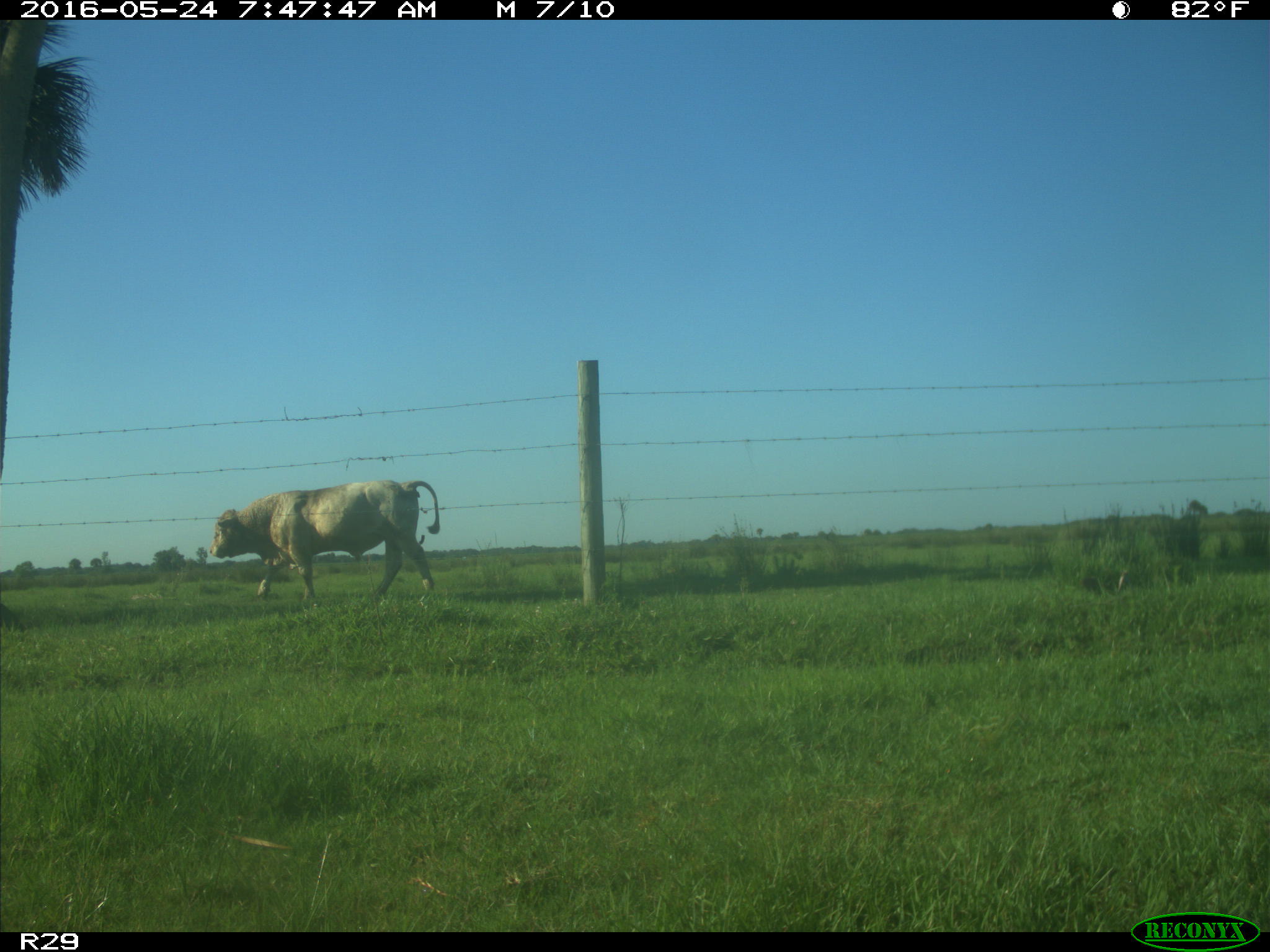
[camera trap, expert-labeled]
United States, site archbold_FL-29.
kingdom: Animalia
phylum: Chordata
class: Mammalia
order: Artiodactyla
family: Bovidae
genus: Bos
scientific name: Bos taurus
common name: domestic cow